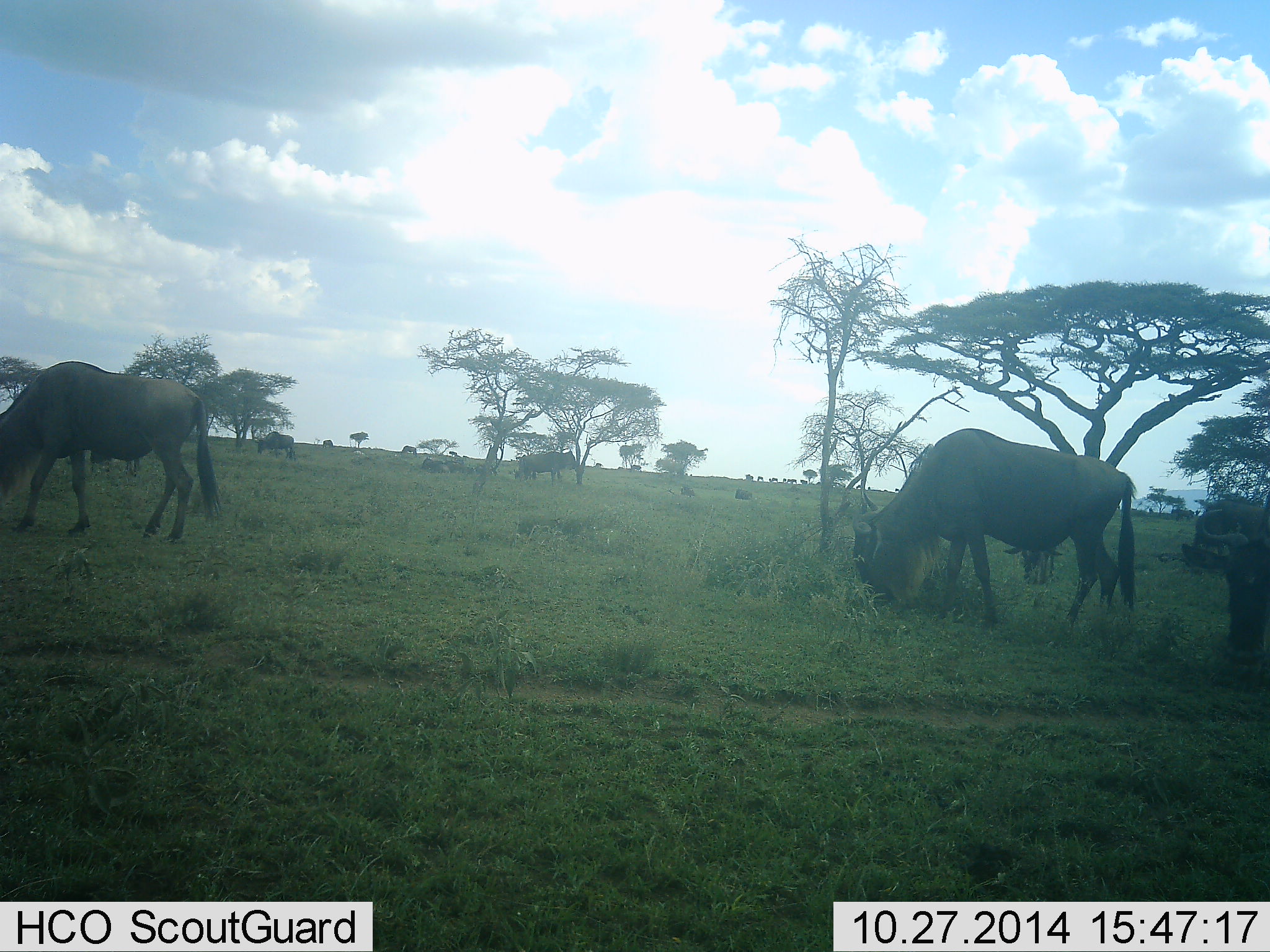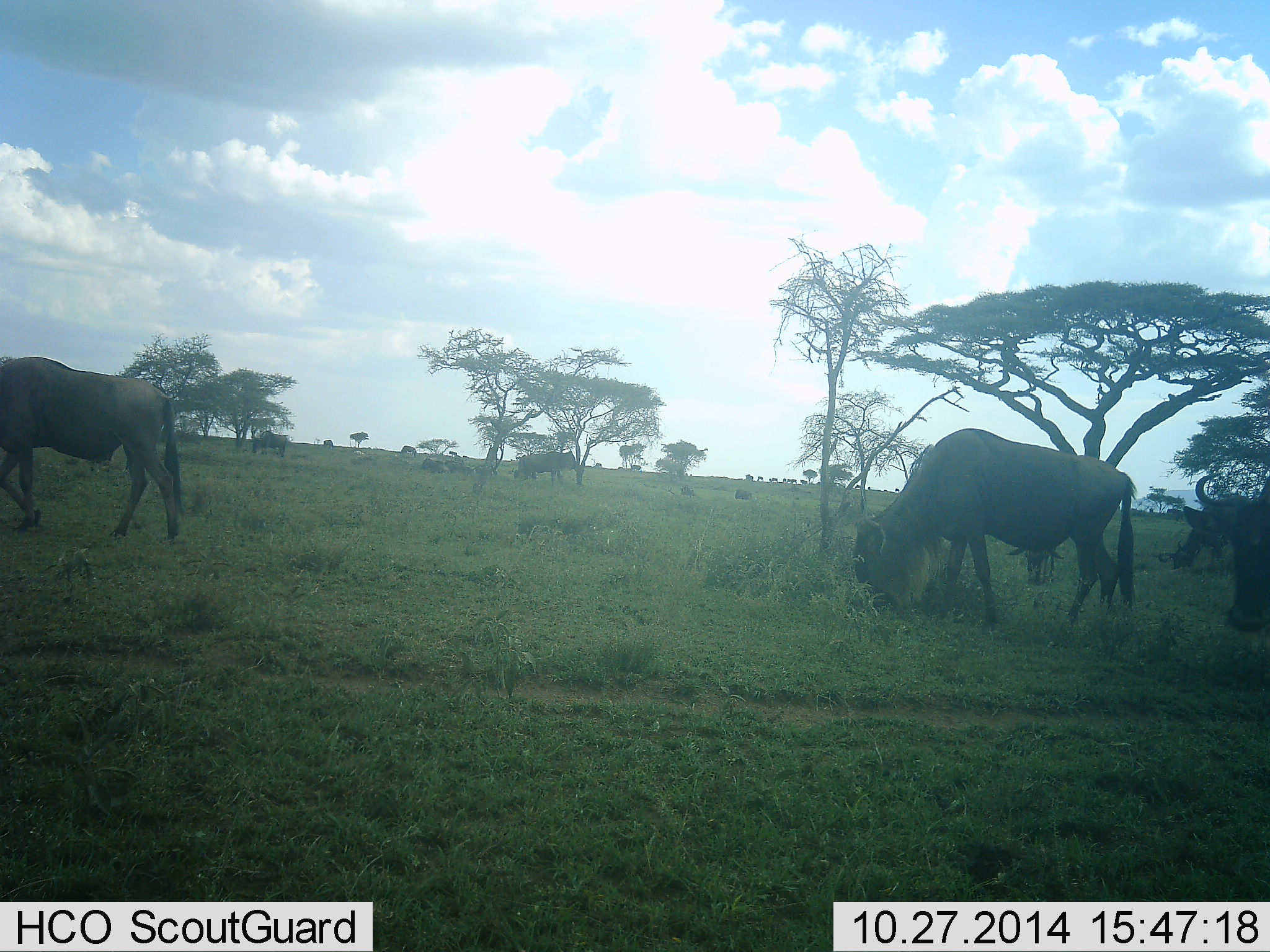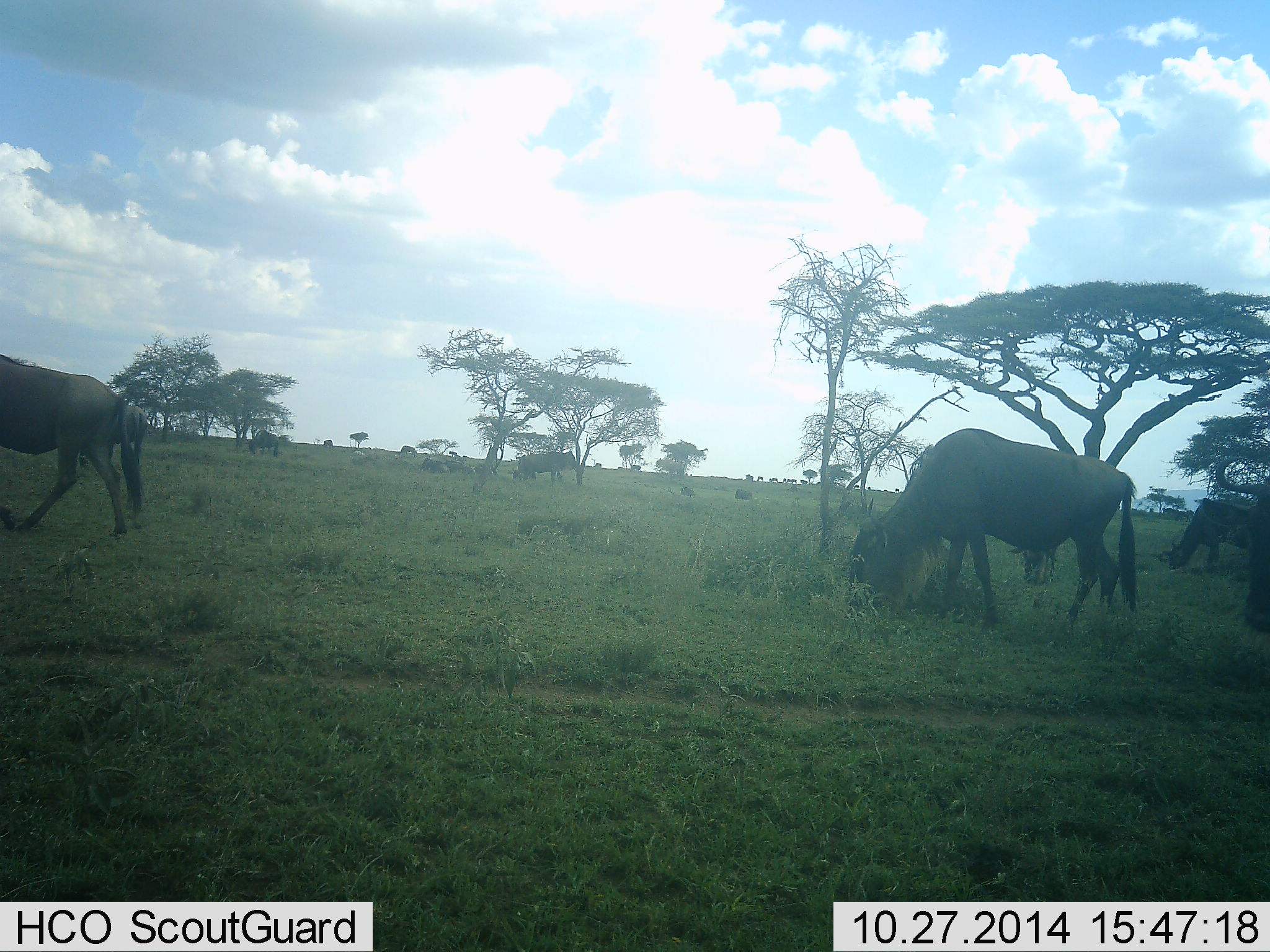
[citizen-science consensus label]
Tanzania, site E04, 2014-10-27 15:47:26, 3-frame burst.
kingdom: Animalia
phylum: Chordata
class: Mammalia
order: Artiodactyla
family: Bovidae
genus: Connochaetes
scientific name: Connochaetes taurinus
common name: blue wildebeest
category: wildebeest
Wildebeest (blue wildebeest) (Connochaetes taurinus), count 6. Behavior (volunteer vote fractions): standing 50%, resting 0%, moving 20%, interacting 0%. Young present (vote fraction): 0%. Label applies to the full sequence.